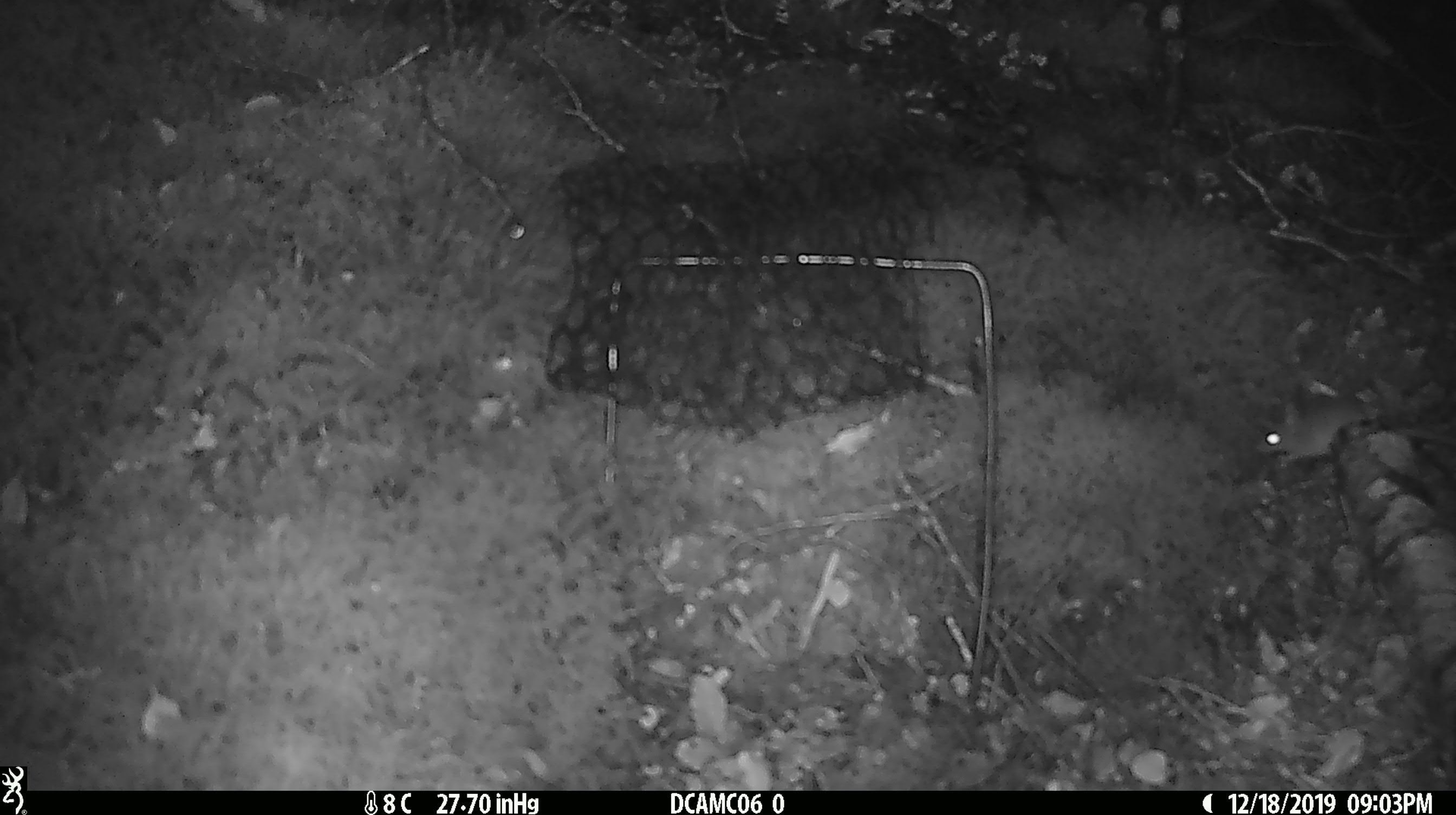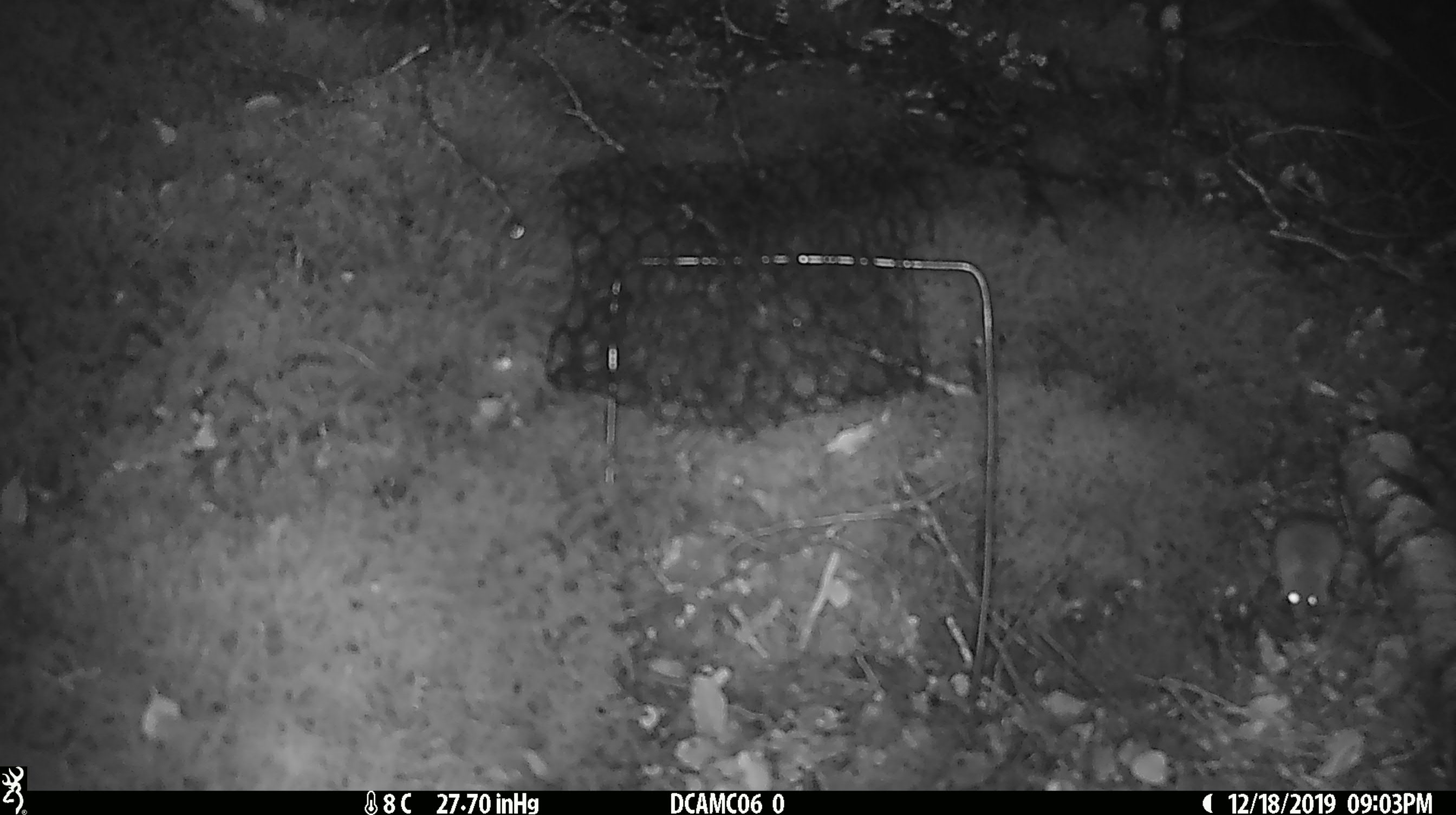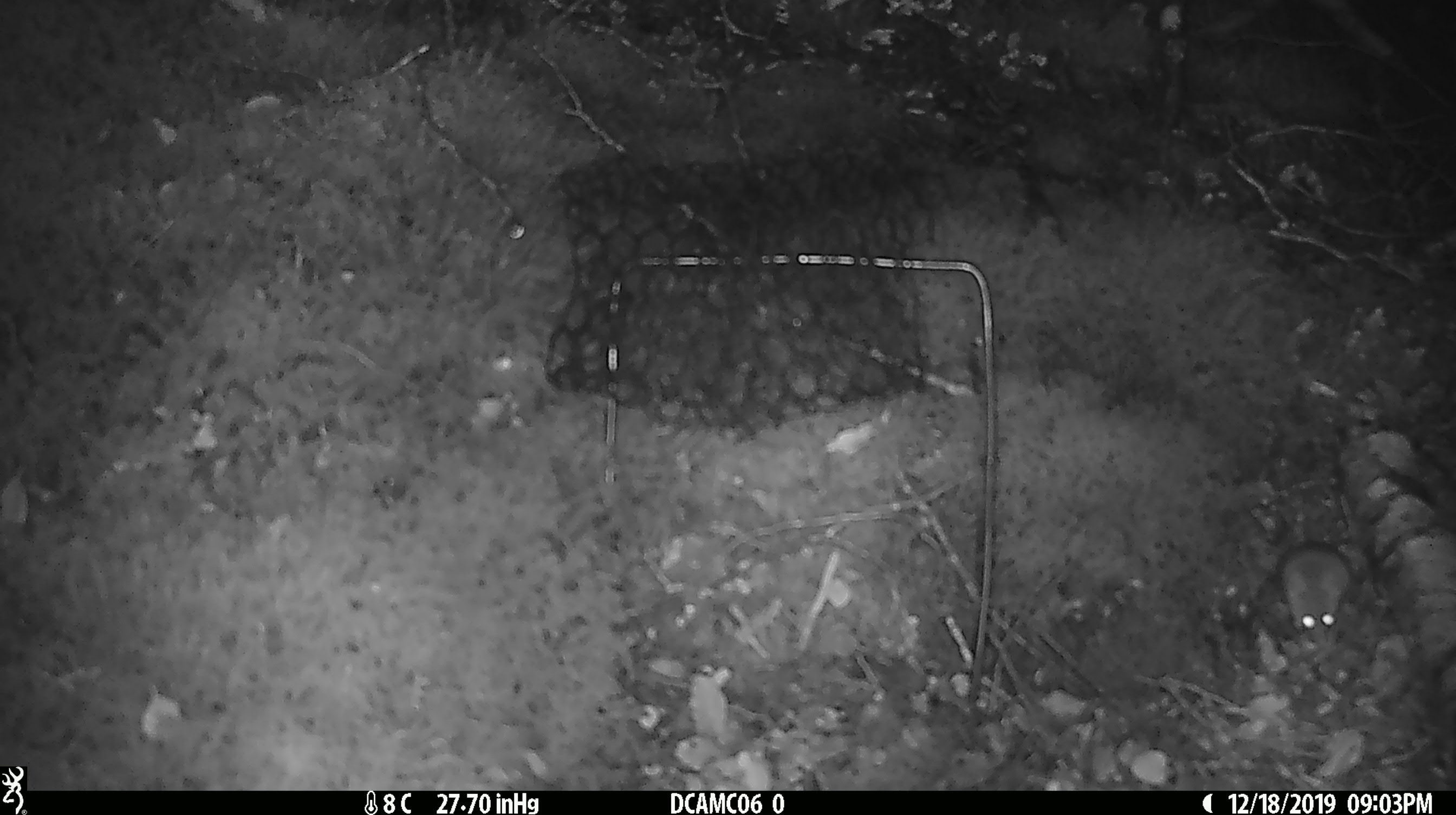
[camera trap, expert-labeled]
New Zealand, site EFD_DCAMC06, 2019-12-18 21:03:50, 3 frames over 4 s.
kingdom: Animalia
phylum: Chordata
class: Mammalia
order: Rodentia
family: Muridae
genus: Mus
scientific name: Mus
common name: mouse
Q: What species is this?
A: Mouse (Mus).